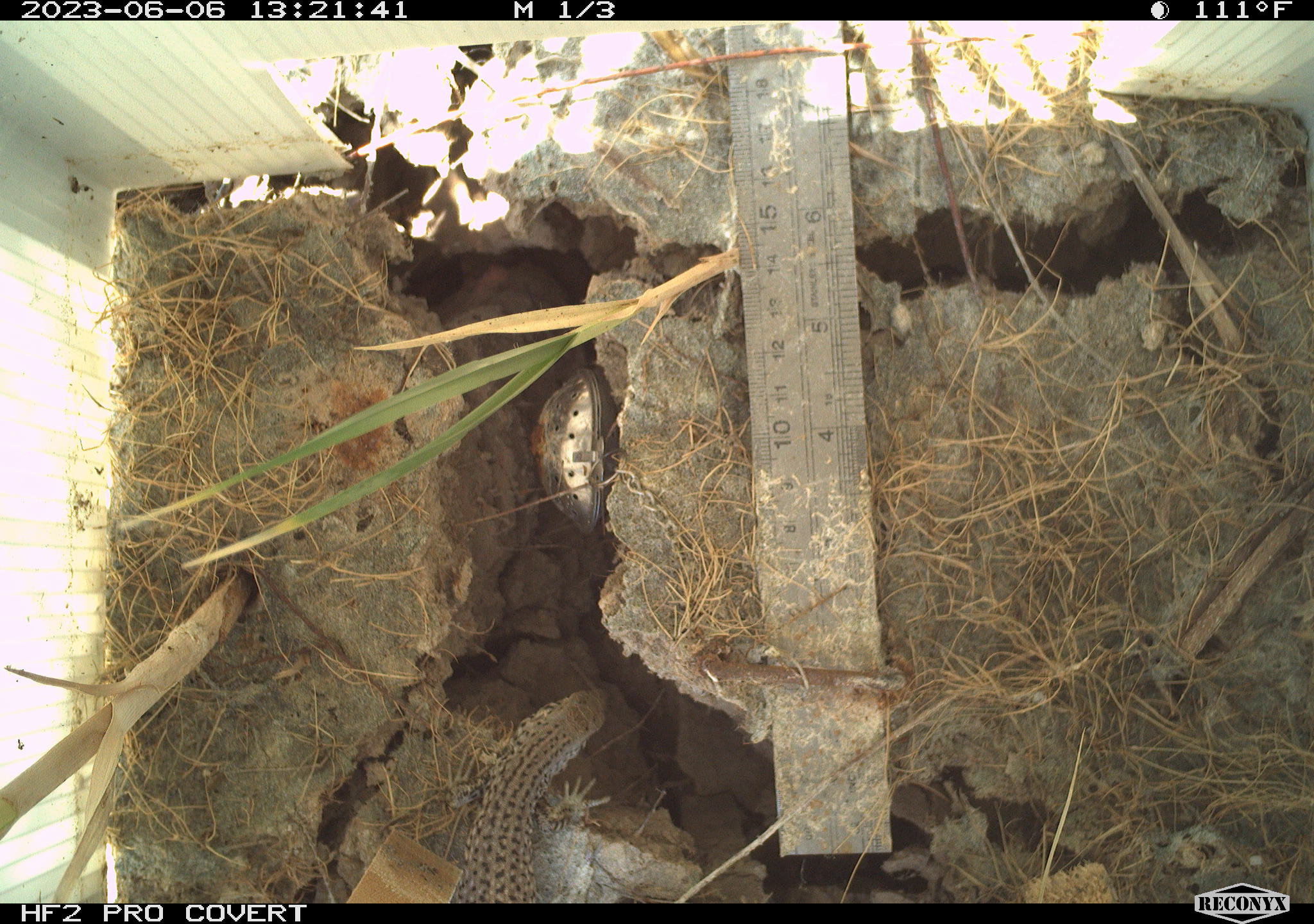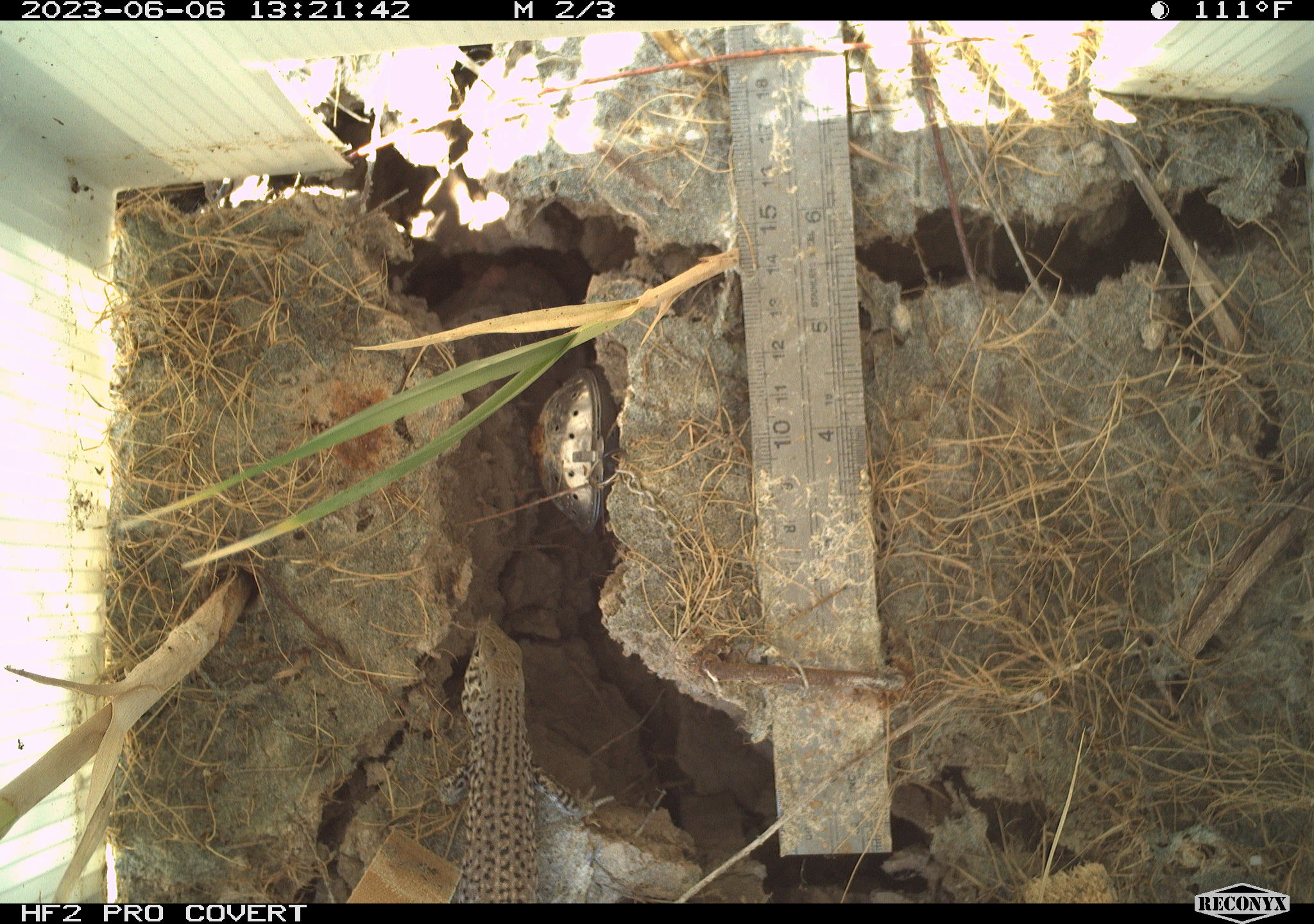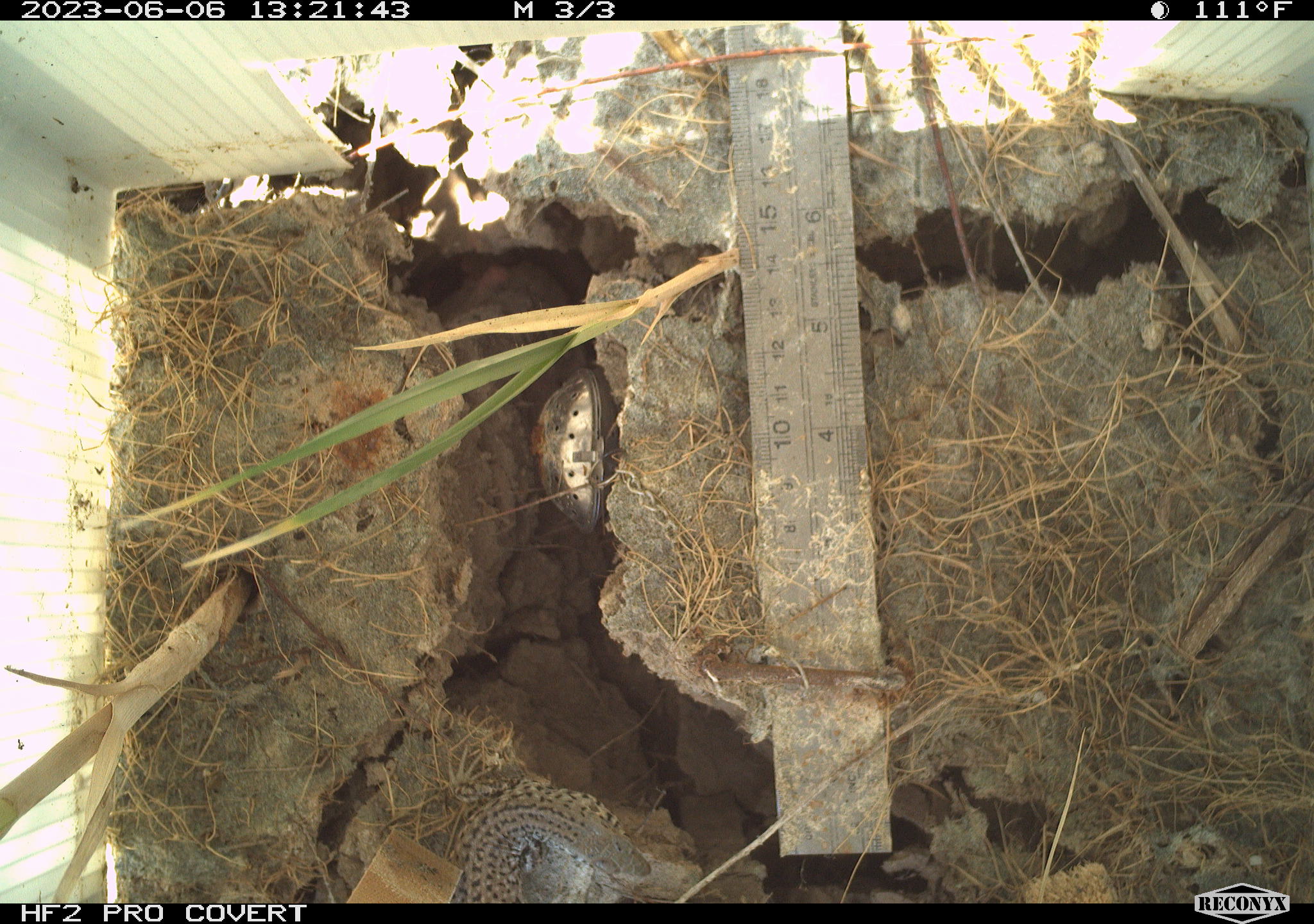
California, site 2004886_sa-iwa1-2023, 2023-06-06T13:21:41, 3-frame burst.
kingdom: Animalia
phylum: Chordata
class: Reptilia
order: Squamata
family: Teiidae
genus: Aspidoscelis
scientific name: Aspidoscelis tigris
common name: western whiptail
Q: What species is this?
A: Western whiptail (Aspidoscelis tigris).